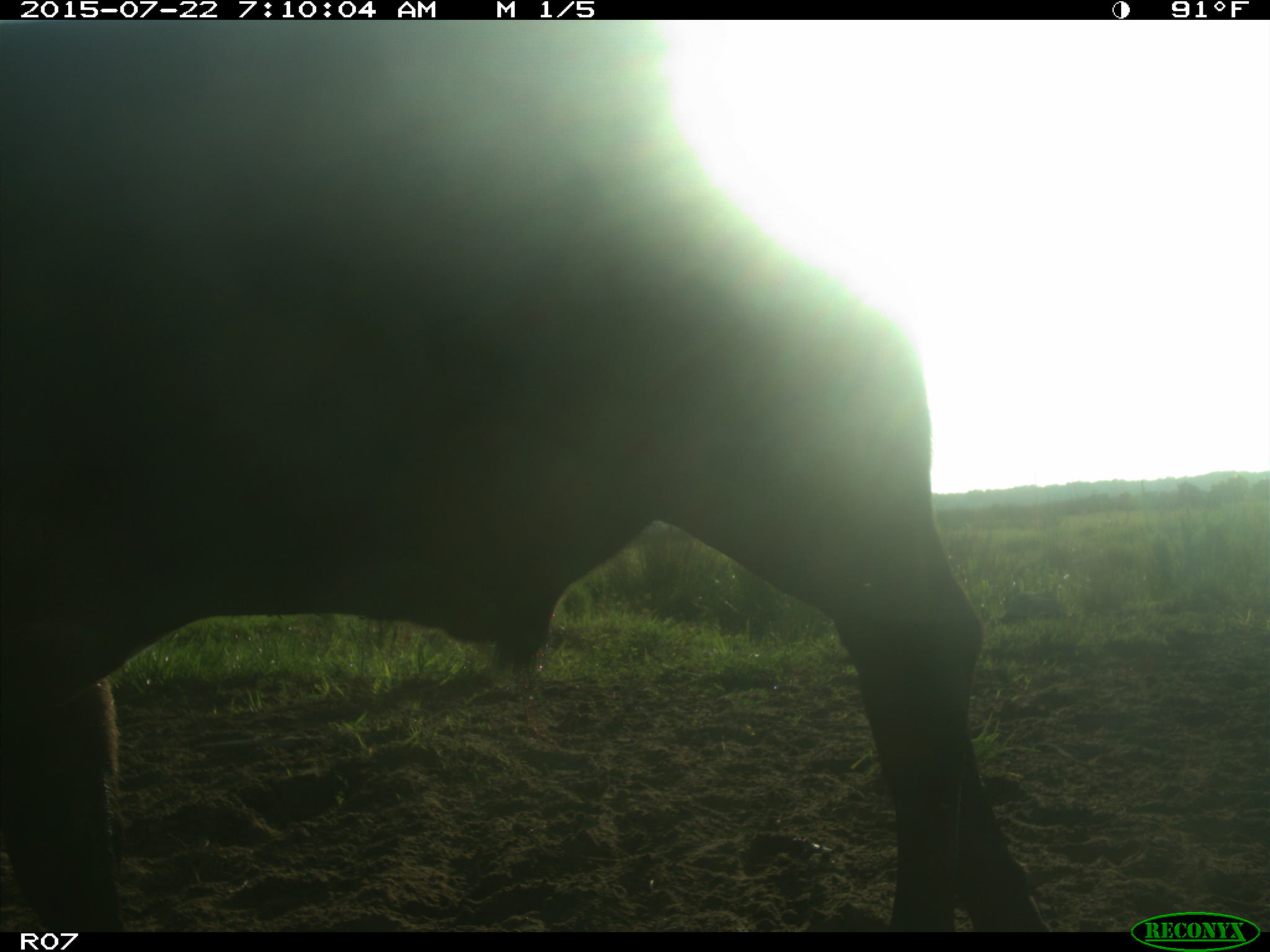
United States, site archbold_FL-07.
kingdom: Animalia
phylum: Chordata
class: Mammalia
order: Carnivora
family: Procyonidae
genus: Procyon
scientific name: Procyon lotor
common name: common raccoon